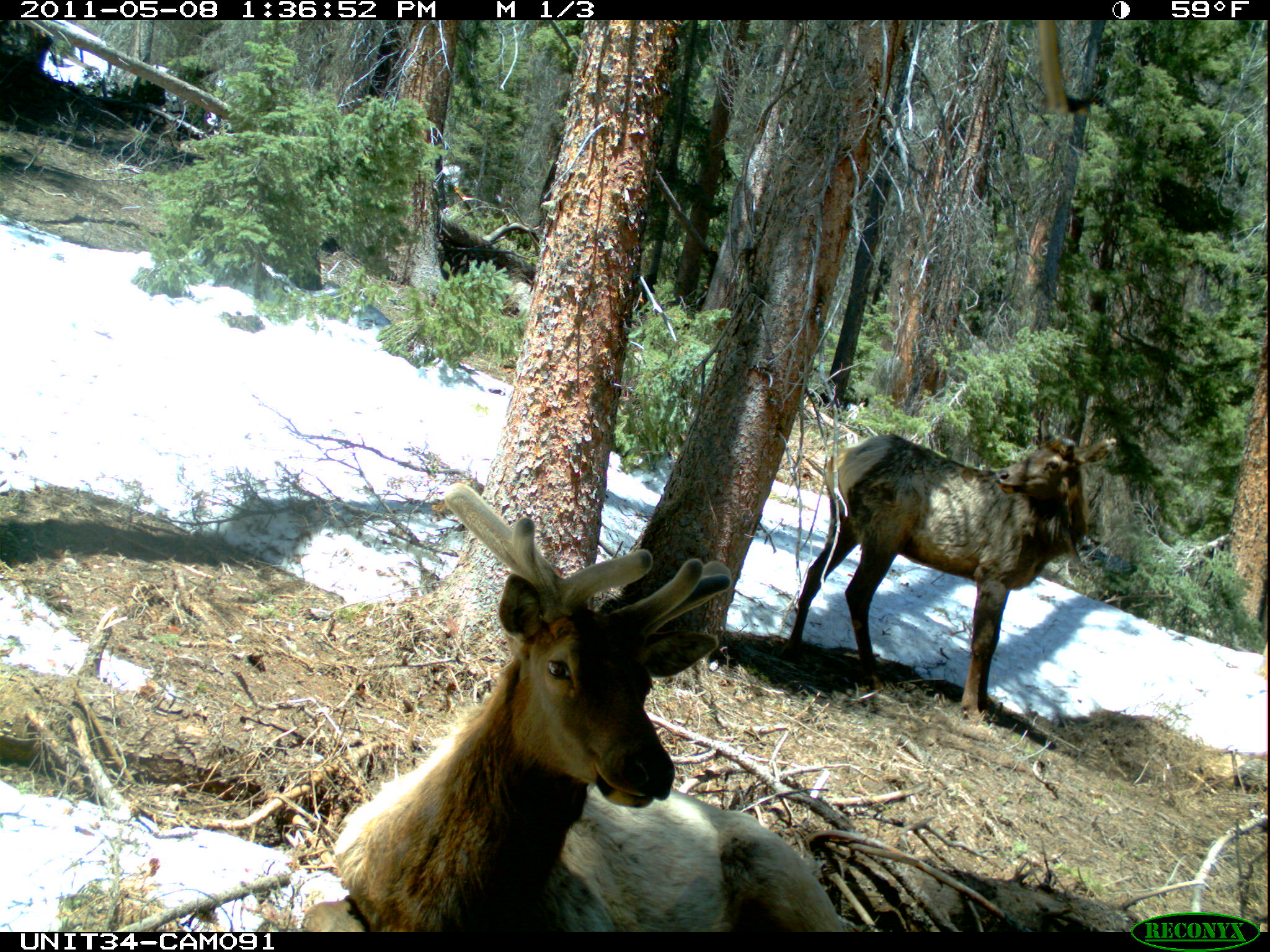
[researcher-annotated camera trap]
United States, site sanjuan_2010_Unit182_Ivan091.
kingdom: Animalia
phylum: Chordata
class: Mammalia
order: Artiodactyla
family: Cervidae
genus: Cervus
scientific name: Cervus elaphus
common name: red deer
Cervus elaphus (red deer).